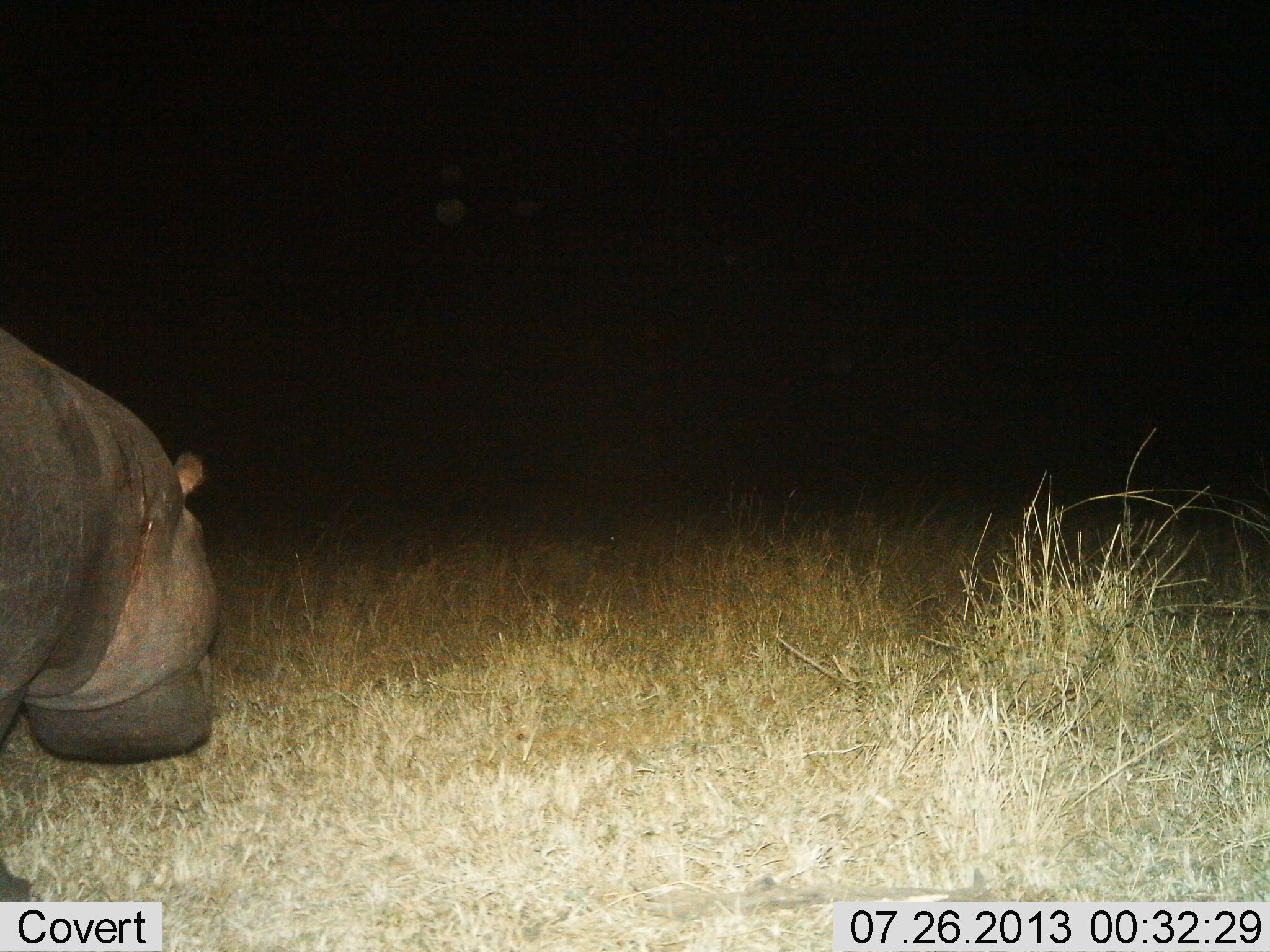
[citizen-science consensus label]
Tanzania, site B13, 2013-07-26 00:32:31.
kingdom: Animalia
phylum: Chordata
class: Mammalia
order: Artiodactyla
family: Hippopotamidae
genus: Hippopotamus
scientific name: Hippopotamus amphibius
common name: hippopotamus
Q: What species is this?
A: Hippopotamus (Hippopotamus amphibius).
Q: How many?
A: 1.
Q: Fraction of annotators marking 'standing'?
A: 40%.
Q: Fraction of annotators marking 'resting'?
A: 0%.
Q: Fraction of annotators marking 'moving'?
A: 48%.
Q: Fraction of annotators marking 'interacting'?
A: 0%.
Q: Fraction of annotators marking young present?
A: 0%.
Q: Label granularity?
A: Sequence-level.